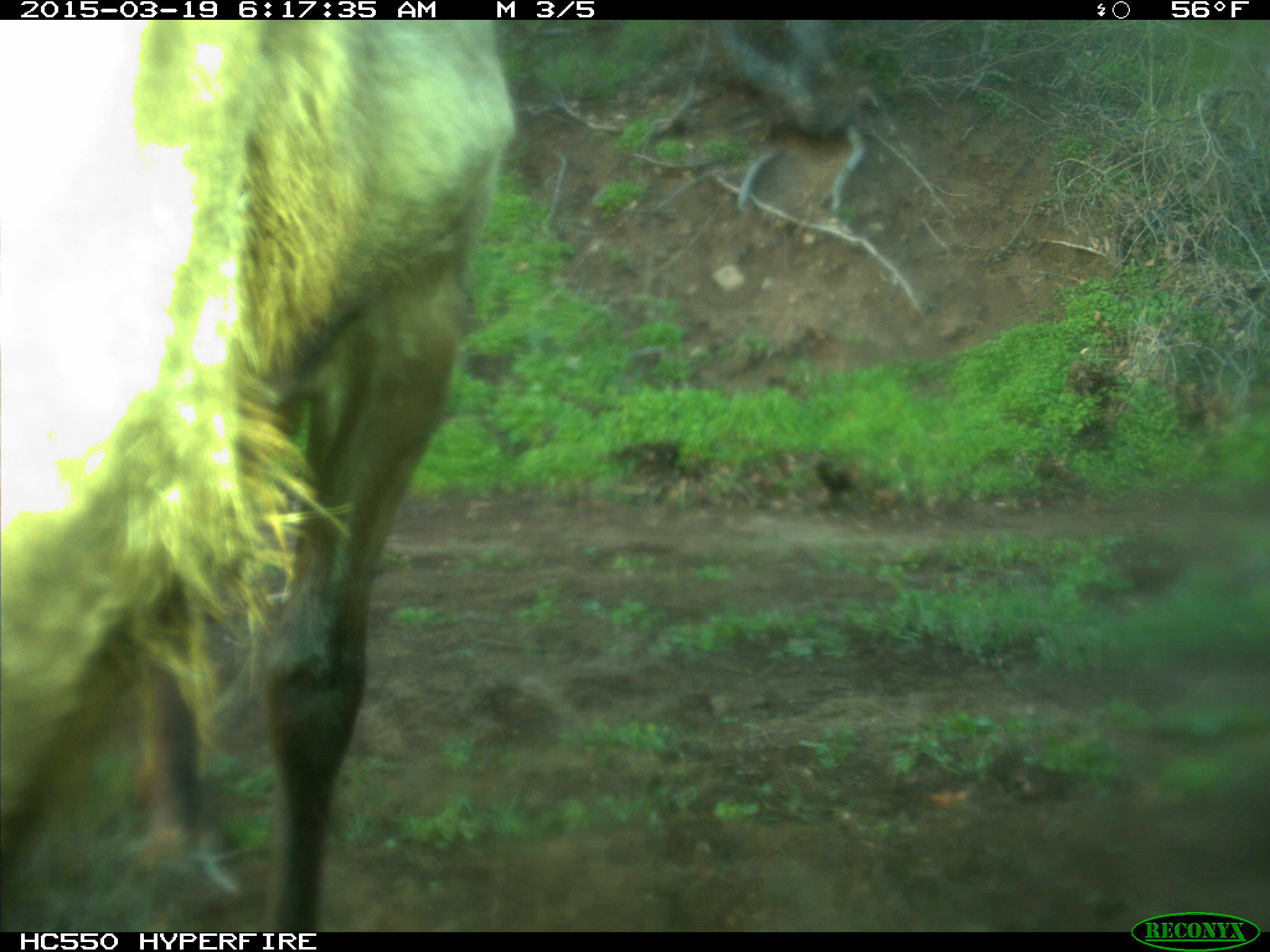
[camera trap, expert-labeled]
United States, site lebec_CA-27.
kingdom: Animalia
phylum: Chordata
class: Mammalia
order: Artiodactyla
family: Cervidae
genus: Cervus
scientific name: Cervus canadensis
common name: elk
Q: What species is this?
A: Cervus canadensis (elk).